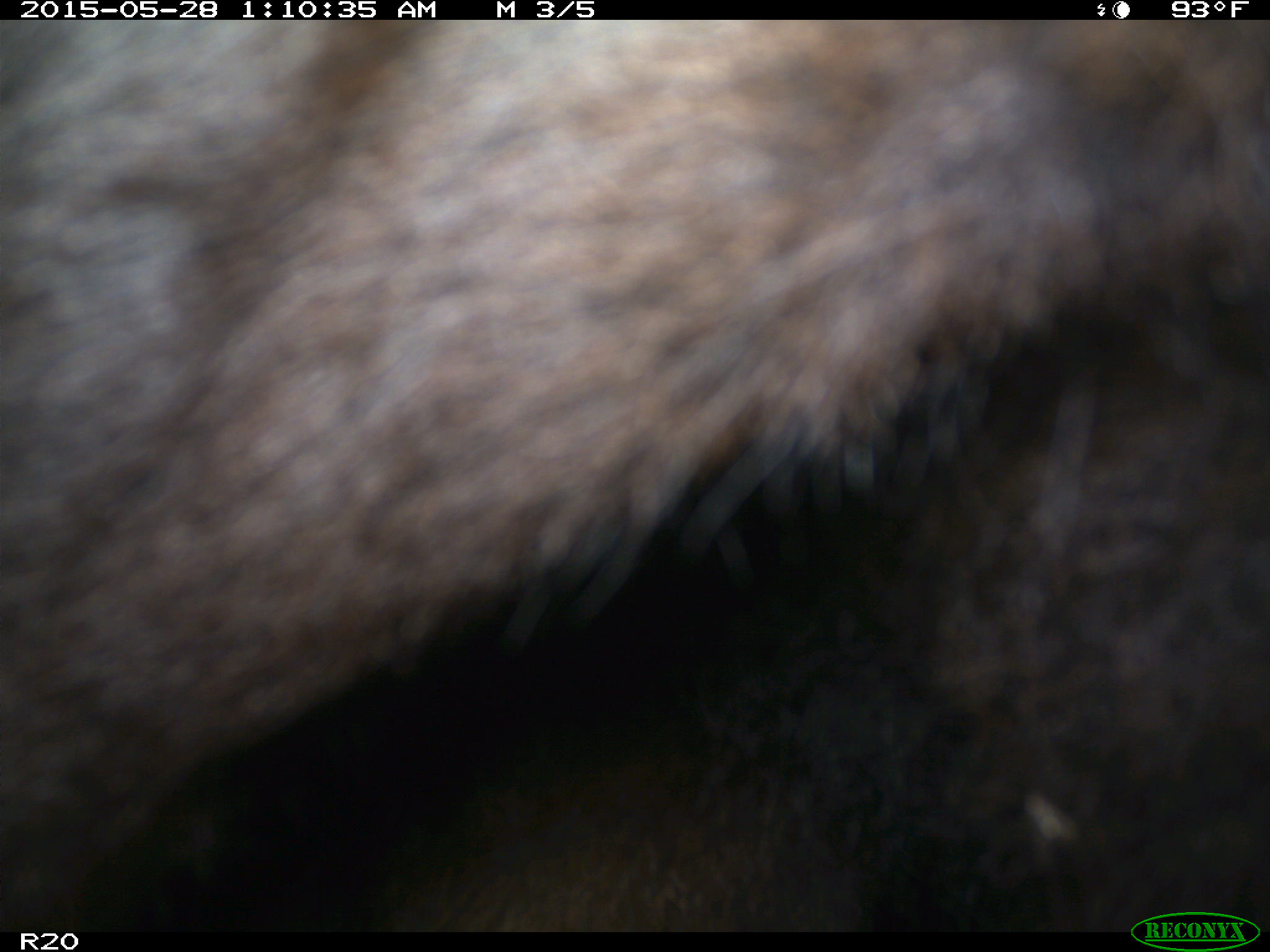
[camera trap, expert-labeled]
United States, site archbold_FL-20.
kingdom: Animalia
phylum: Chordata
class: Mammalia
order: Artiodactyla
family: Bovidae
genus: Bos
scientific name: Bos taurus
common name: domestic cow